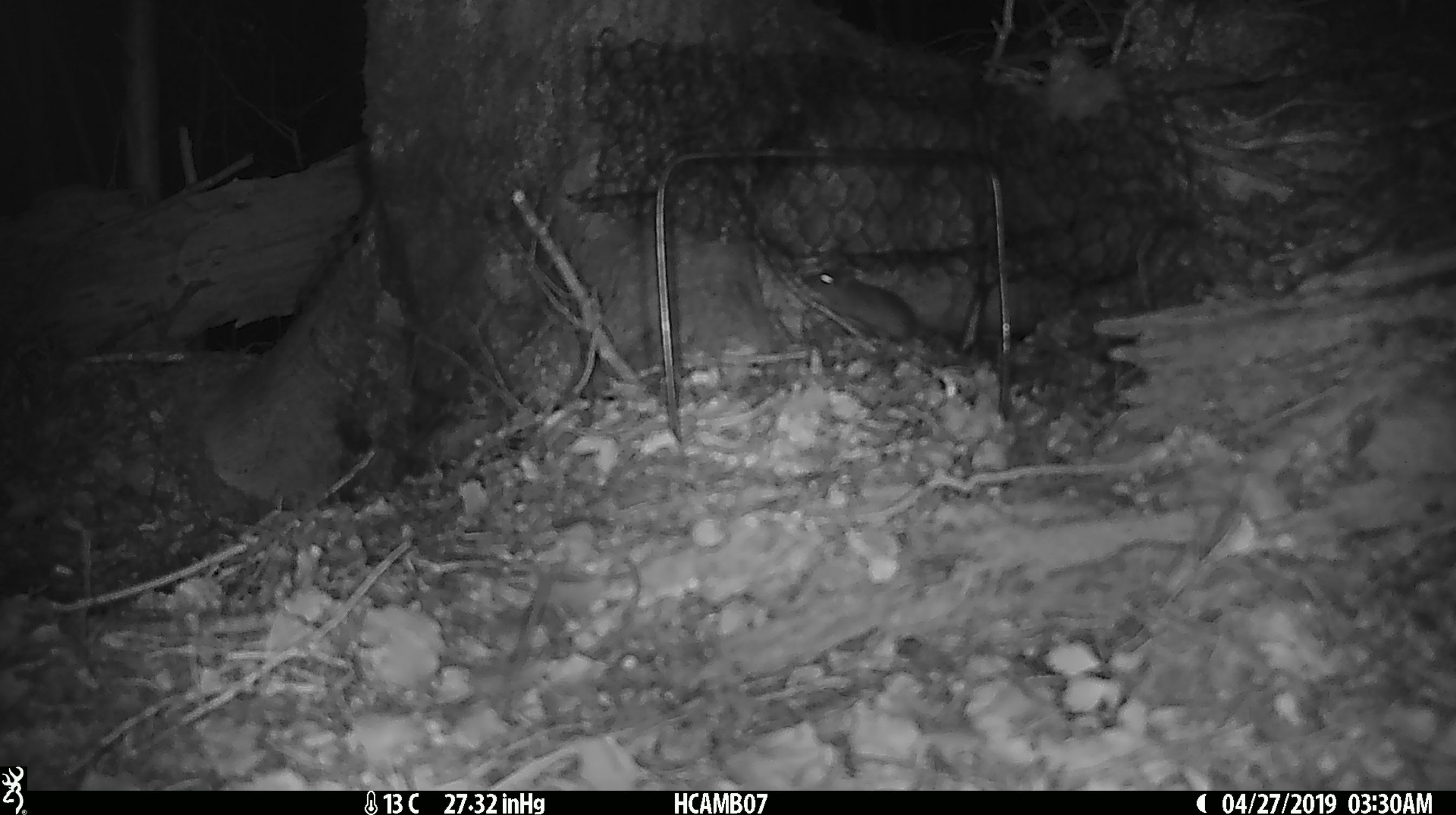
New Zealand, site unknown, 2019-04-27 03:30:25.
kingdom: Animalia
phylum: Chordata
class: Mammalia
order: Rodentia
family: Muridae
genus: Mus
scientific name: Mus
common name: mouse